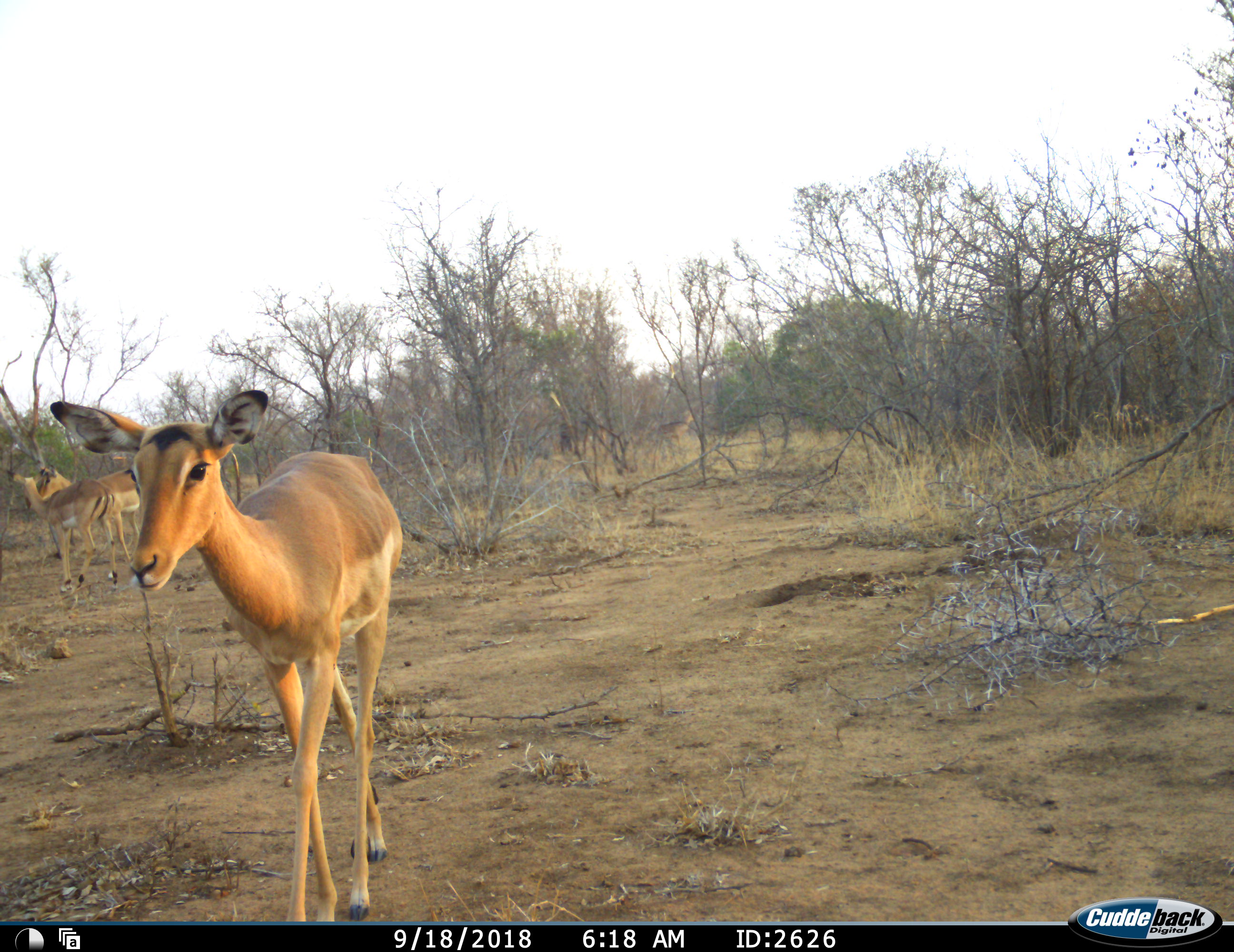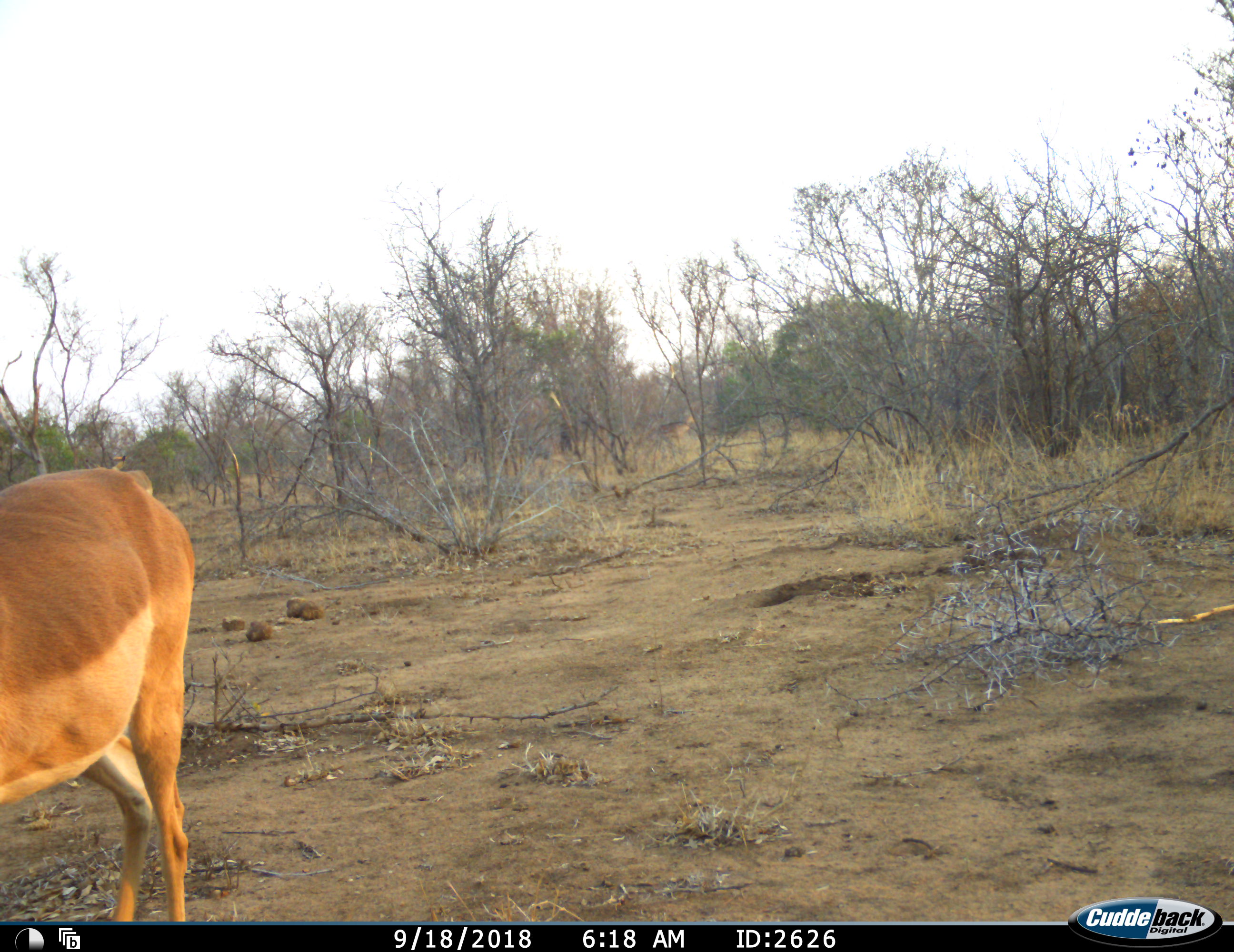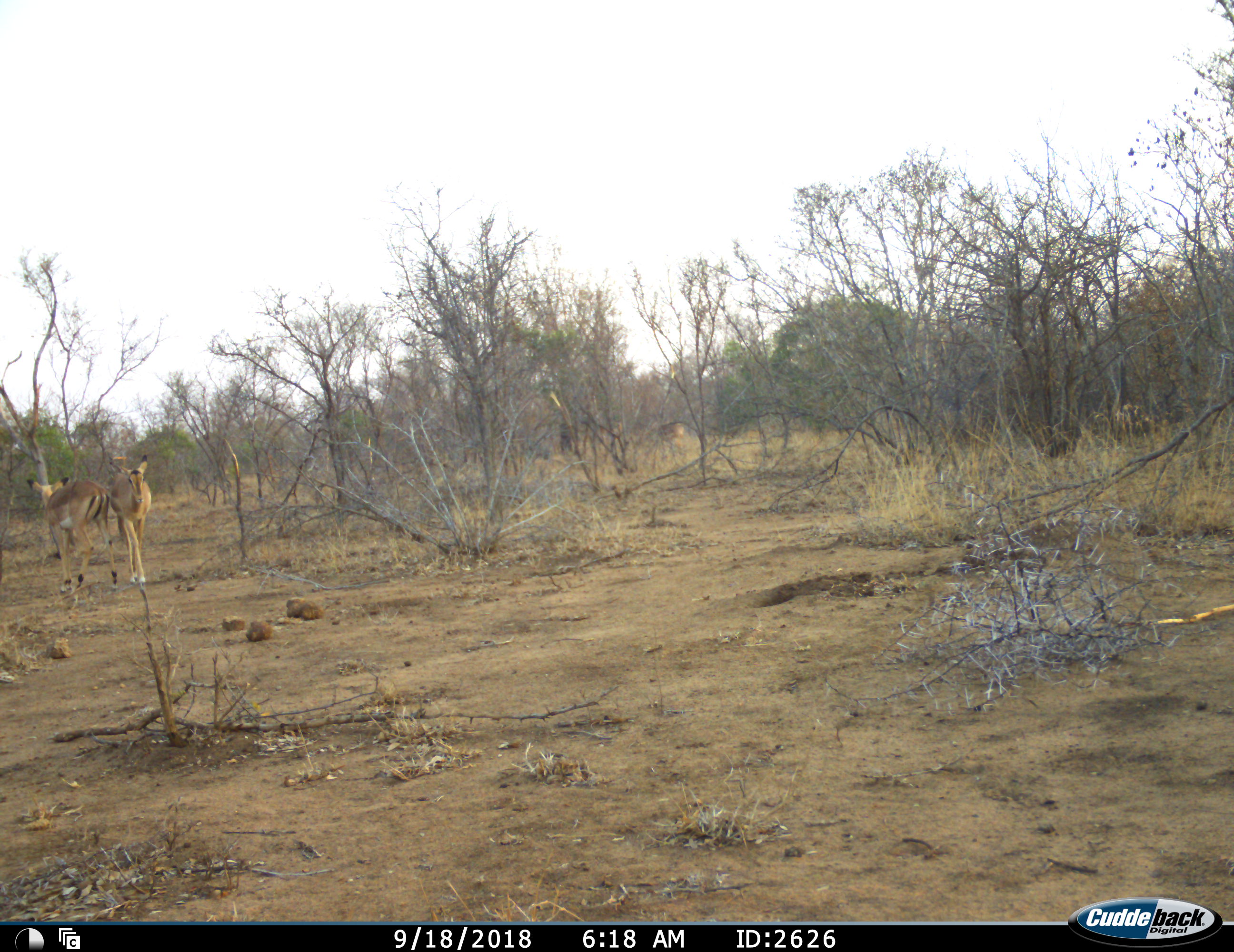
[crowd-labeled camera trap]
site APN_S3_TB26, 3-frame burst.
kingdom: Animalia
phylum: Chordata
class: Mammalia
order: Artiodactyla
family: Bovidae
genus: Aepyceros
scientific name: Aepyceros melampus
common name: impala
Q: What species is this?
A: Impala (Aepyceros melampus).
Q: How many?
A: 5.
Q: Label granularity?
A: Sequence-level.